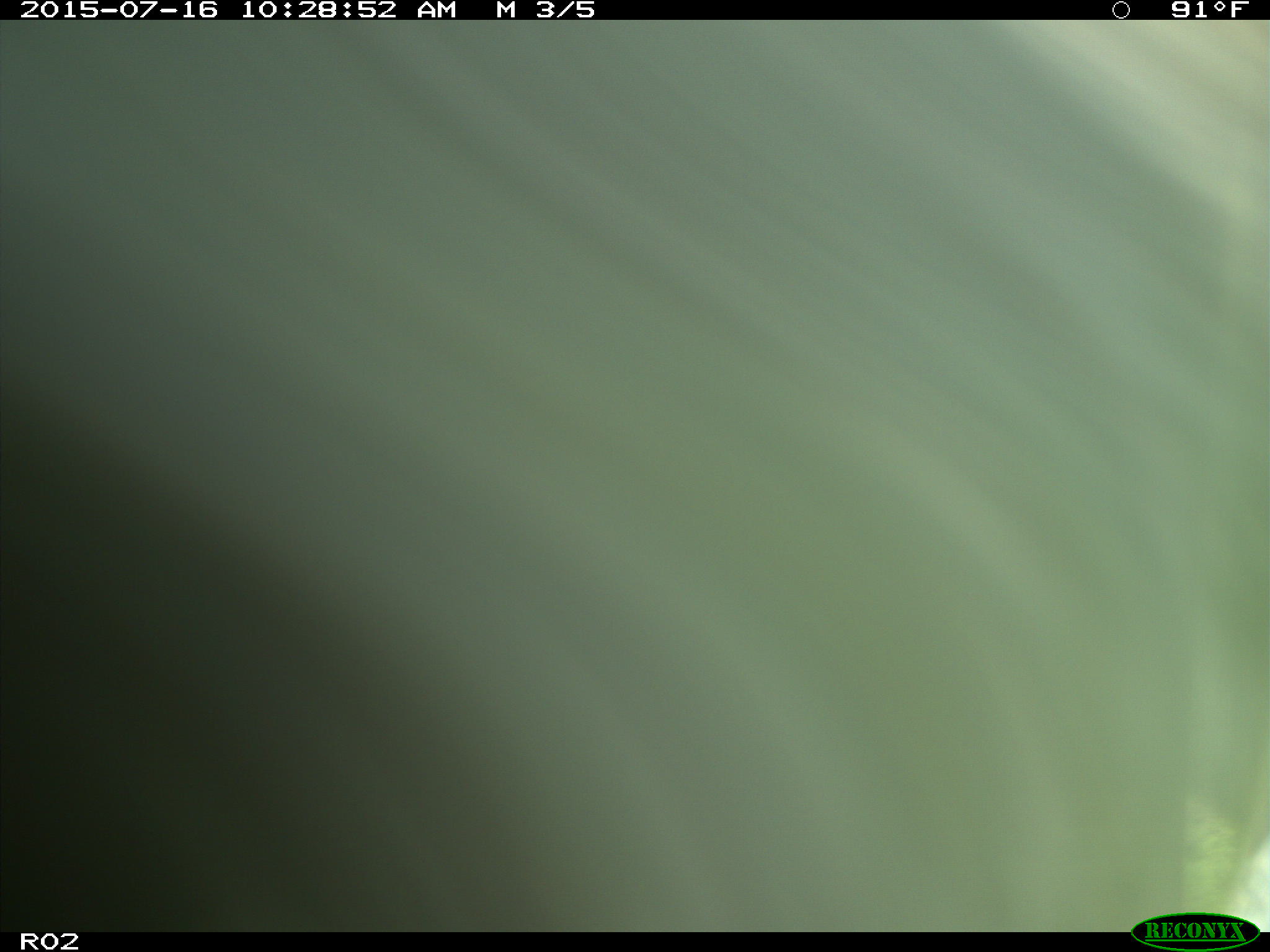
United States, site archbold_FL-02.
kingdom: Animalia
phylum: Chordata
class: Mammalia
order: Artiodactyla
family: Bovidae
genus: Bos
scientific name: Bos taurus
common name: domestic cow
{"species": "Bos taurus (domestic cow)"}